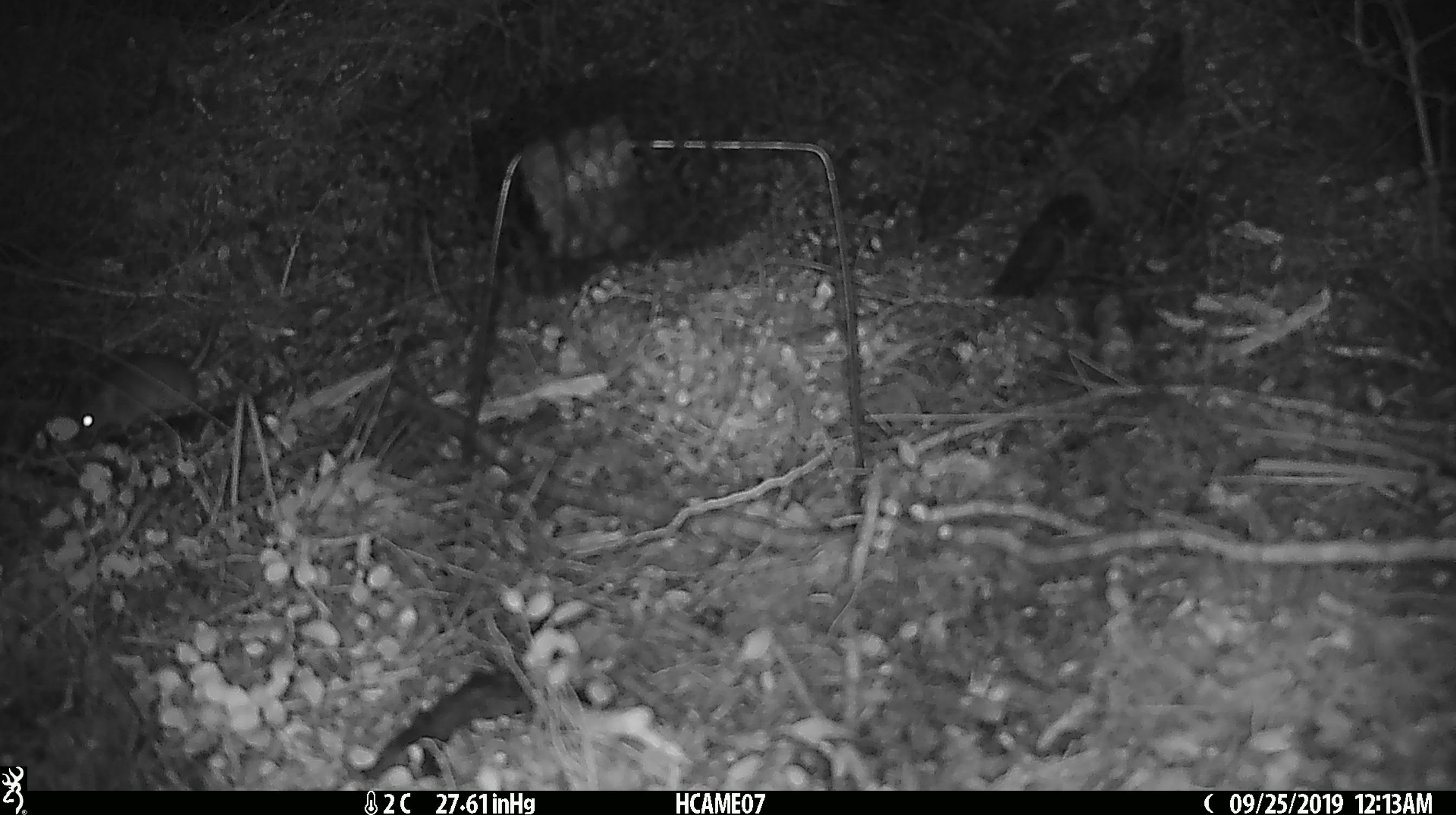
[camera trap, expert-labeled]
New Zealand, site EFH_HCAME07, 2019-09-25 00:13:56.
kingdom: Animalia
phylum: Chordata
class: Mammalia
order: Rodentia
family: Muridae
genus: Mus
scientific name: Mus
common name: mouse